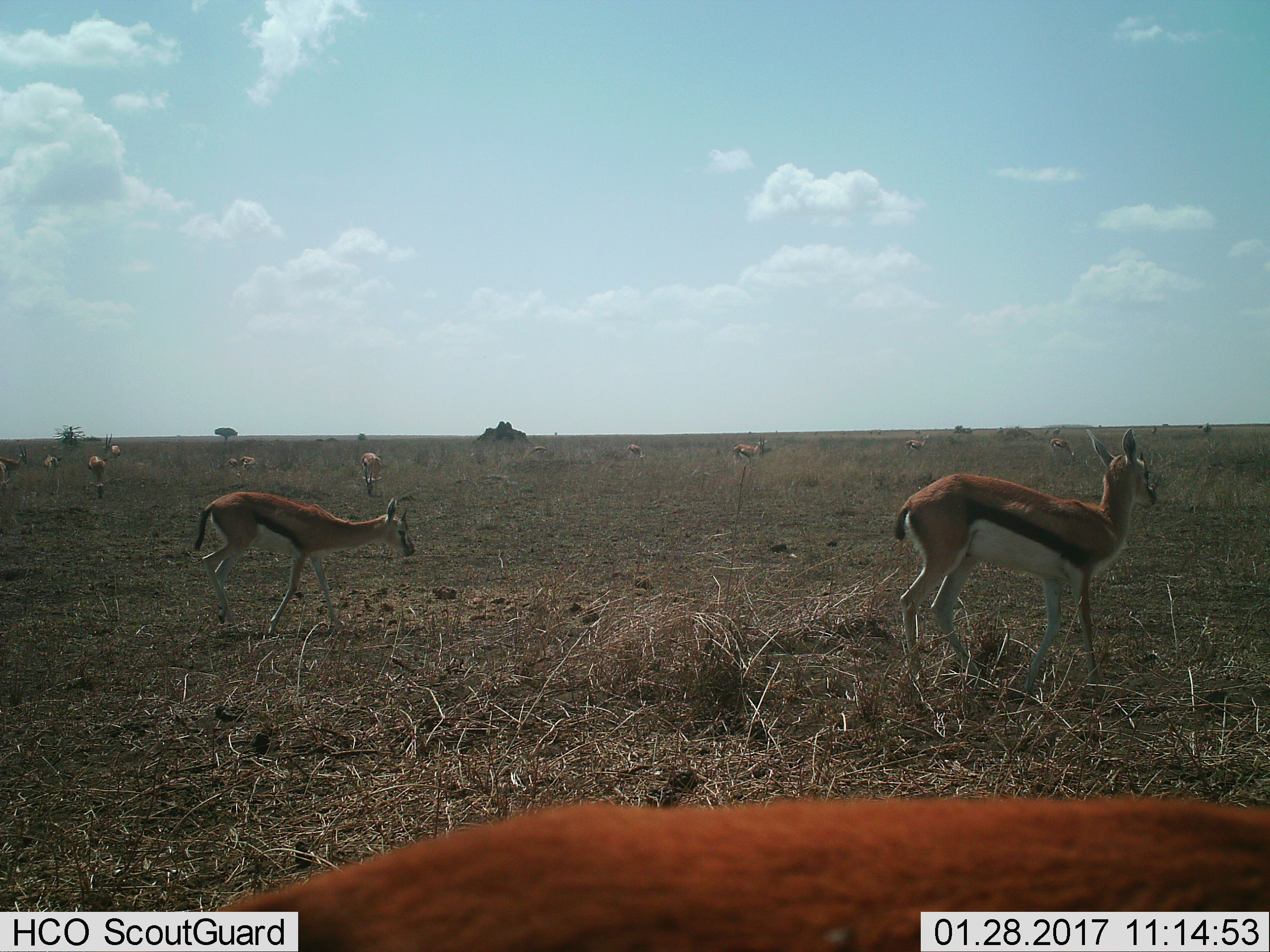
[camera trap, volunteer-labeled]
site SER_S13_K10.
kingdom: Animalia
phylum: Chordata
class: Mammalia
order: Artiodactyla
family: Bovidae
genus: Eudorcas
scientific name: Eudorcas thomsonii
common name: thomson's gazelle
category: gazellethomsons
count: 11-50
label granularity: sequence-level